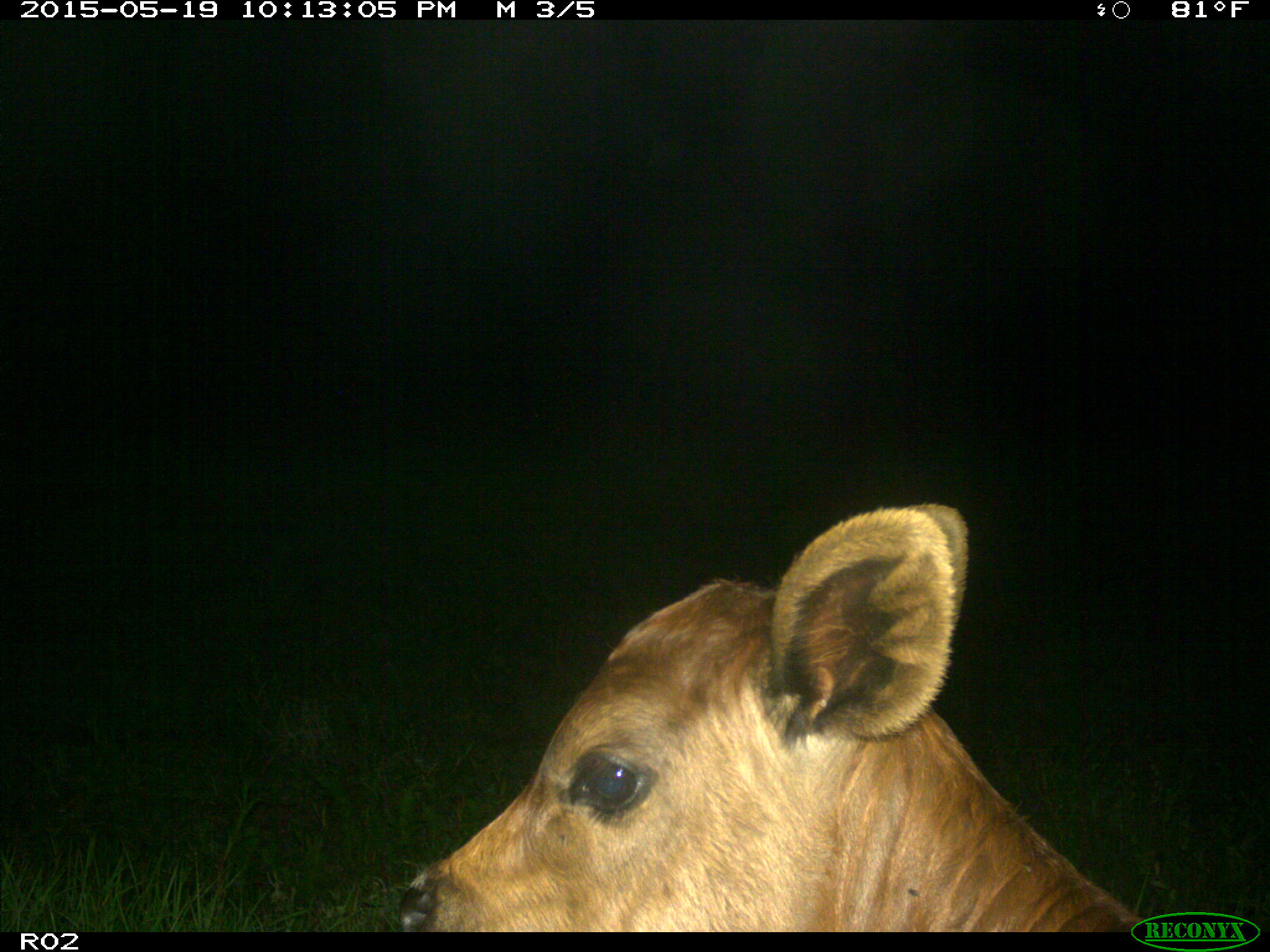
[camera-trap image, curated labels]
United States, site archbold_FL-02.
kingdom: Animalia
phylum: Chordata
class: Mammalia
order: Artiodactyla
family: Bovidae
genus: Bos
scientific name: Bos taurus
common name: domestic cow